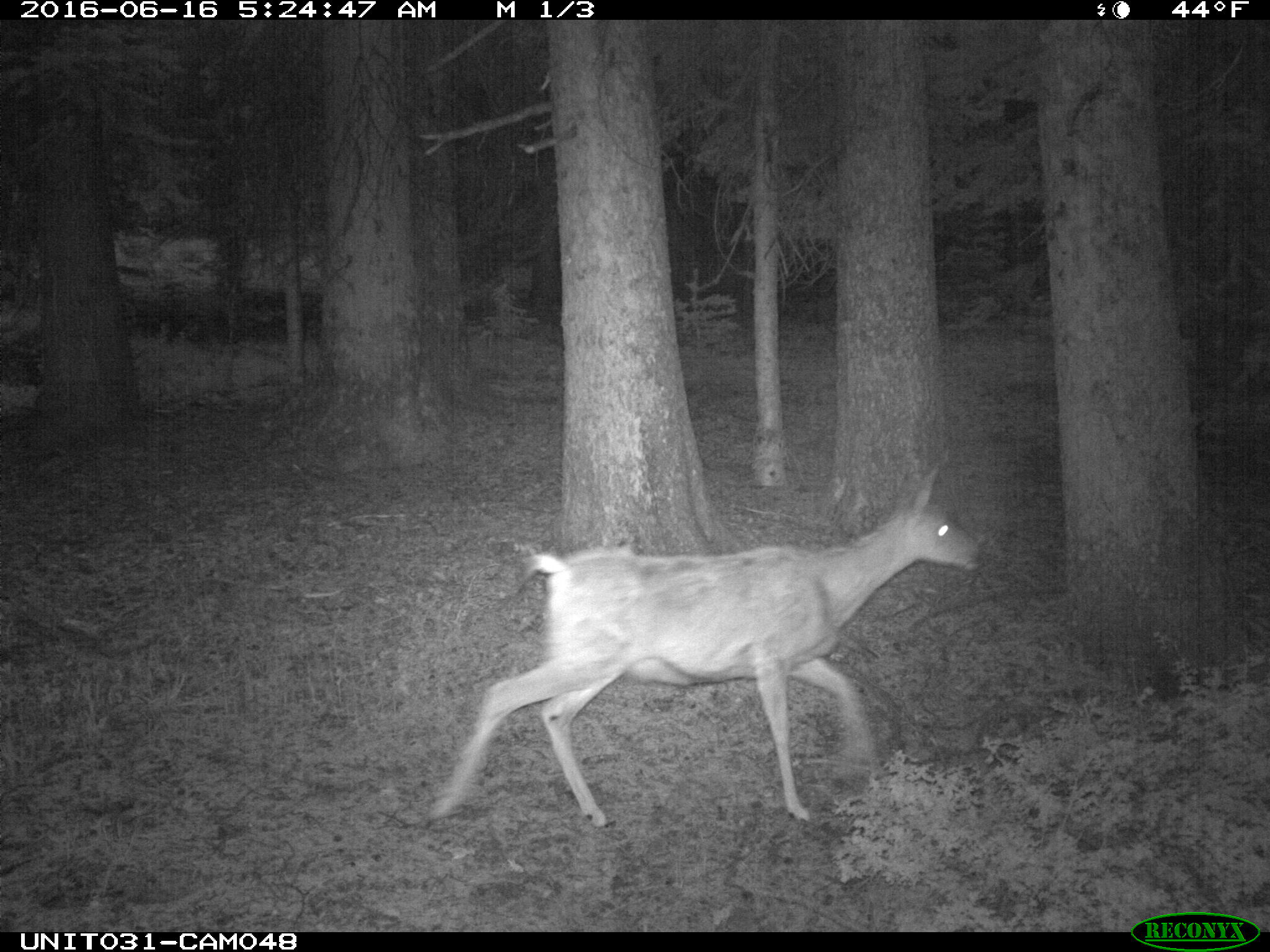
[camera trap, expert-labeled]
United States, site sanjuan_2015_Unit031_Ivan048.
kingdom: Animalia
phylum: Chordata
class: Mammalia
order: Artiodactyla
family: Cervidae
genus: Odocoileus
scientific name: Odocoileus hemionus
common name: mule deer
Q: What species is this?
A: Odocoileus hemionus (mule deer).